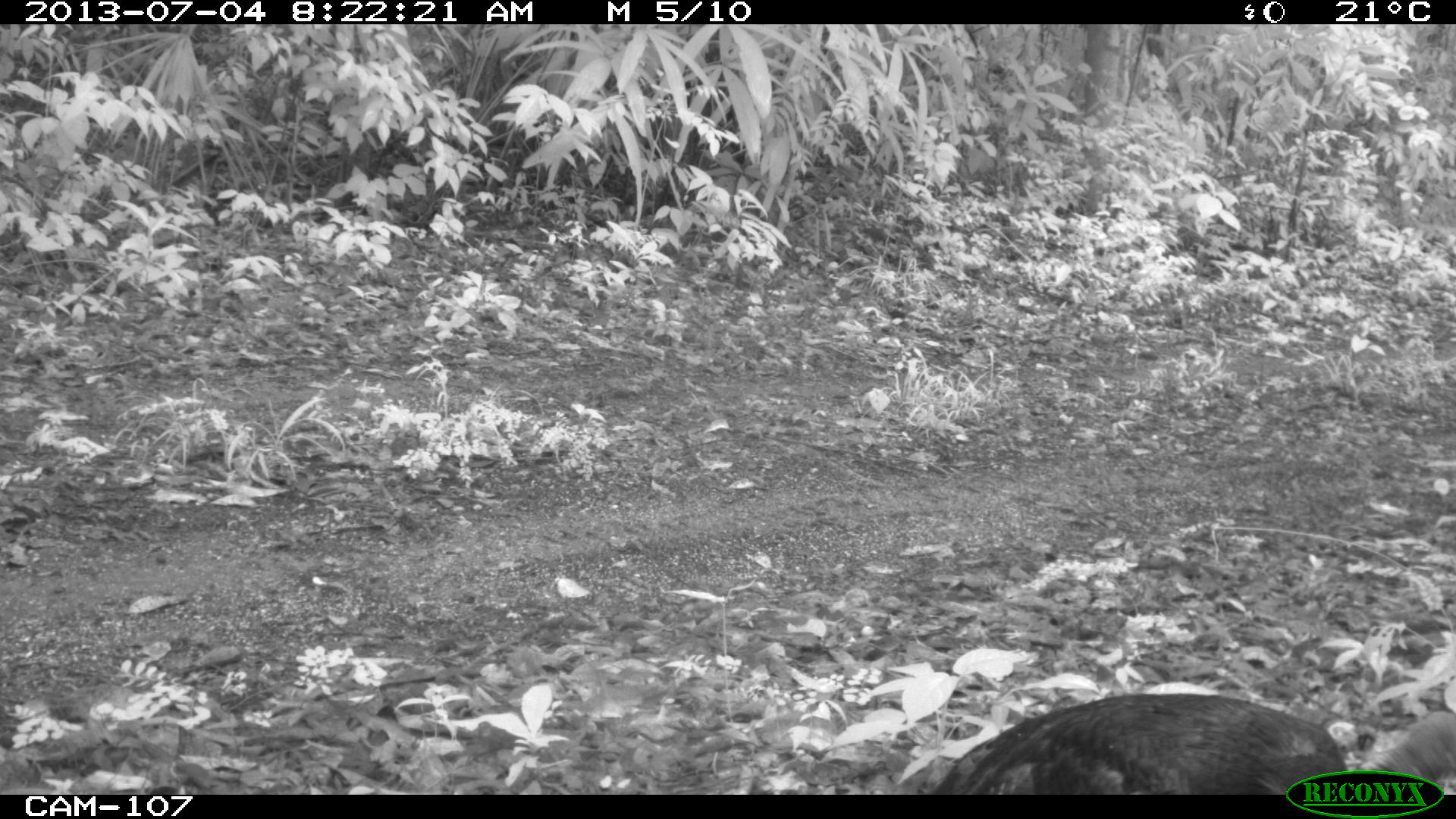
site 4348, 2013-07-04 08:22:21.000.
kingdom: Animalia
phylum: Chordata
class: Aves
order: Galliformes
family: Phasianidae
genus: Meleagris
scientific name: Meleagris ocellata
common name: ocellated turkey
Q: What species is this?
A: Meleagris ocellata (ocellated turkey).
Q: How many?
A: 1.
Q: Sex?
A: Female.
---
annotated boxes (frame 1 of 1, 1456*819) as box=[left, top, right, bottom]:
meleagris ocellata: box=[908, 689, 1454, 793]